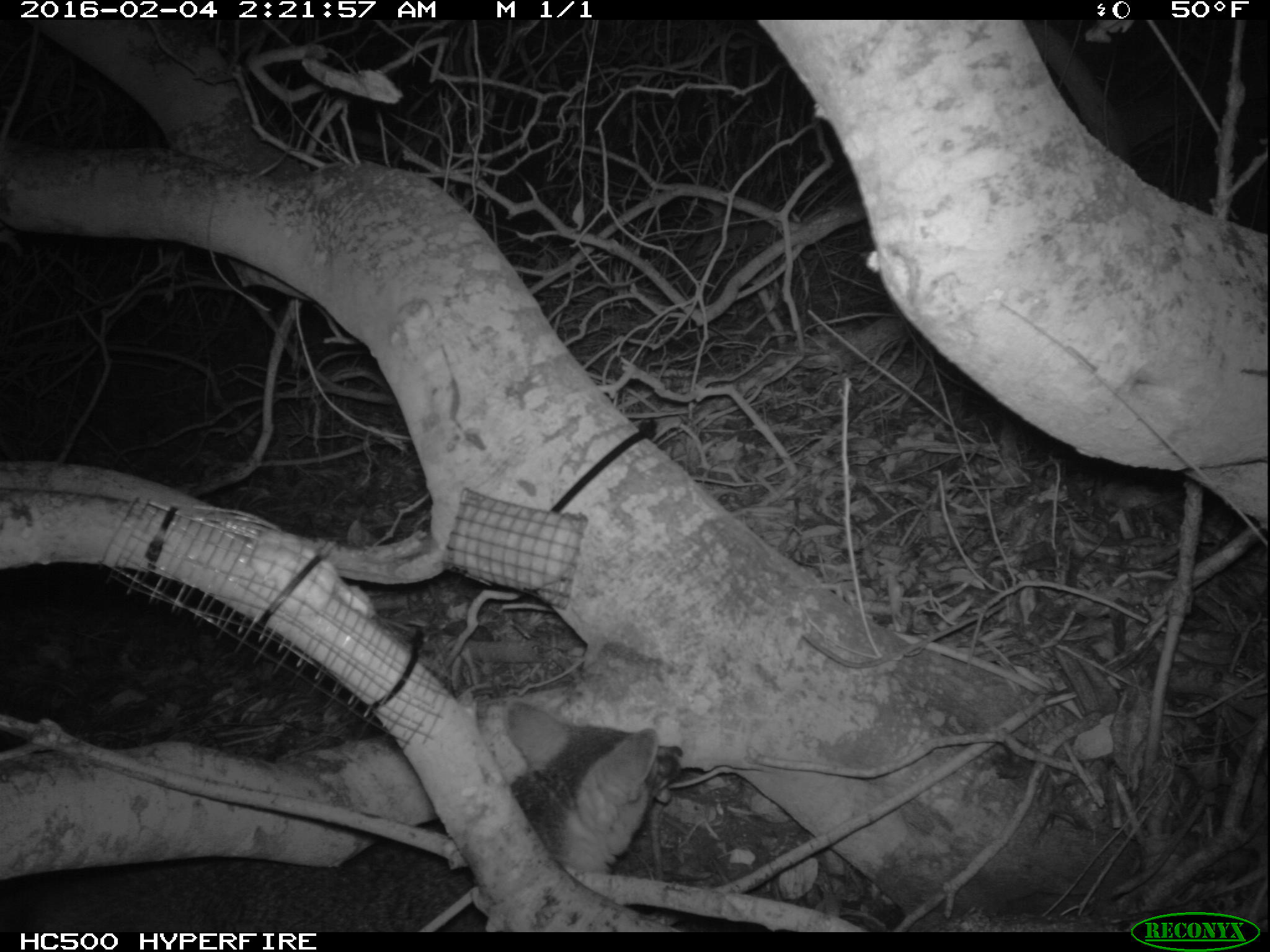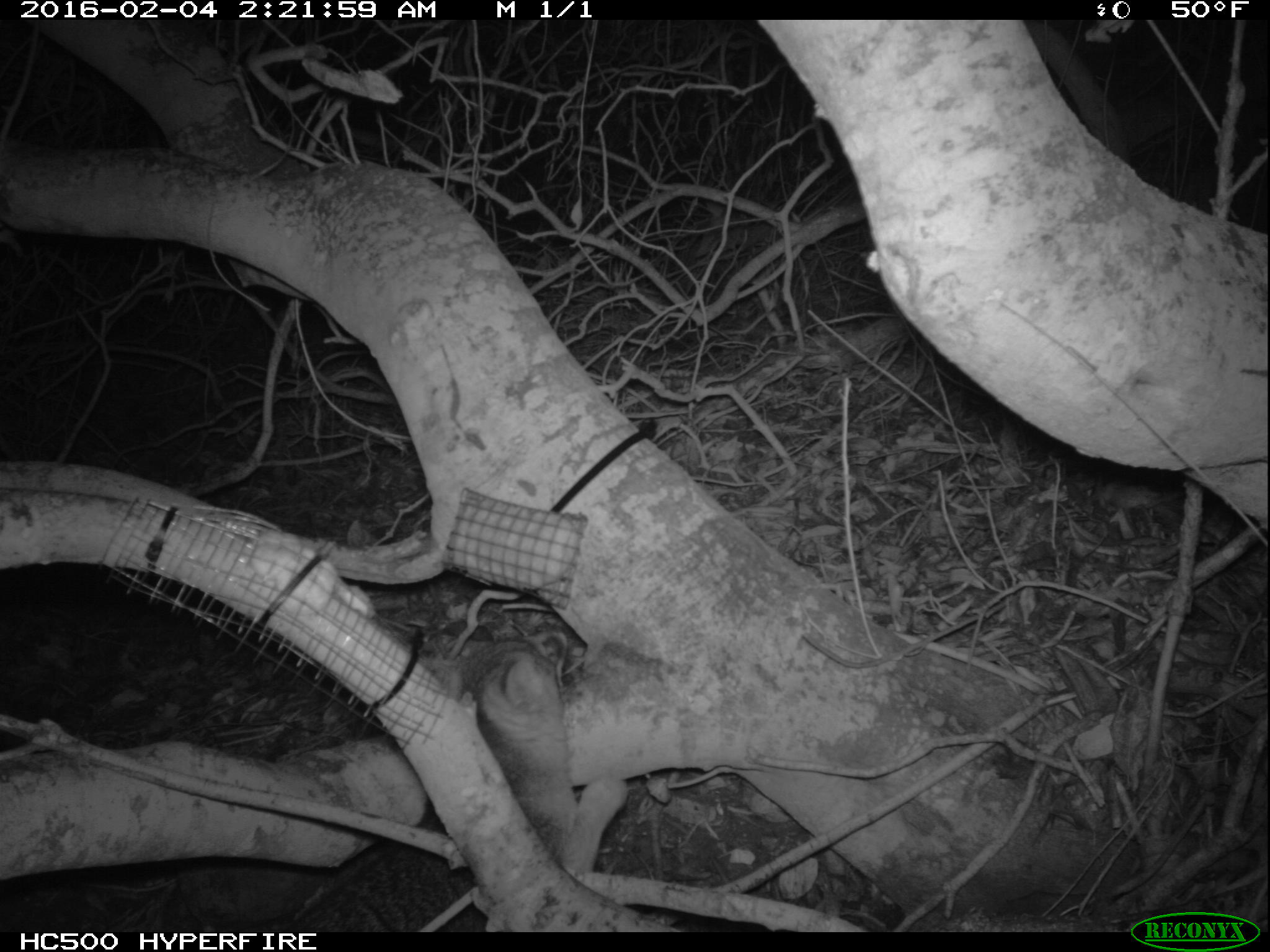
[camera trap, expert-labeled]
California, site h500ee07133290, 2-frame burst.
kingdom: Animalia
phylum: Chordata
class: Mammalia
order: Carnivora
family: Canidae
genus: Urocyon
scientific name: Urocyon littoralis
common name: island fox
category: fox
Fox (island fox) (Urocyon littoralis).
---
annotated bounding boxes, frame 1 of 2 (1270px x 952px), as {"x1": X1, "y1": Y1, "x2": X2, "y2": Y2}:
fox: {"x1": 22, "y1": 698, "x2": 683, "y2": 933}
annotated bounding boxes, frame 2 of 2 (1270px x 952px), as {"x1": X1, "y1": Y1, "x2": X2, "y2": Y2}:
fox: {"x1": 277, "y1": 625, "x2": 630, "y2": 932}